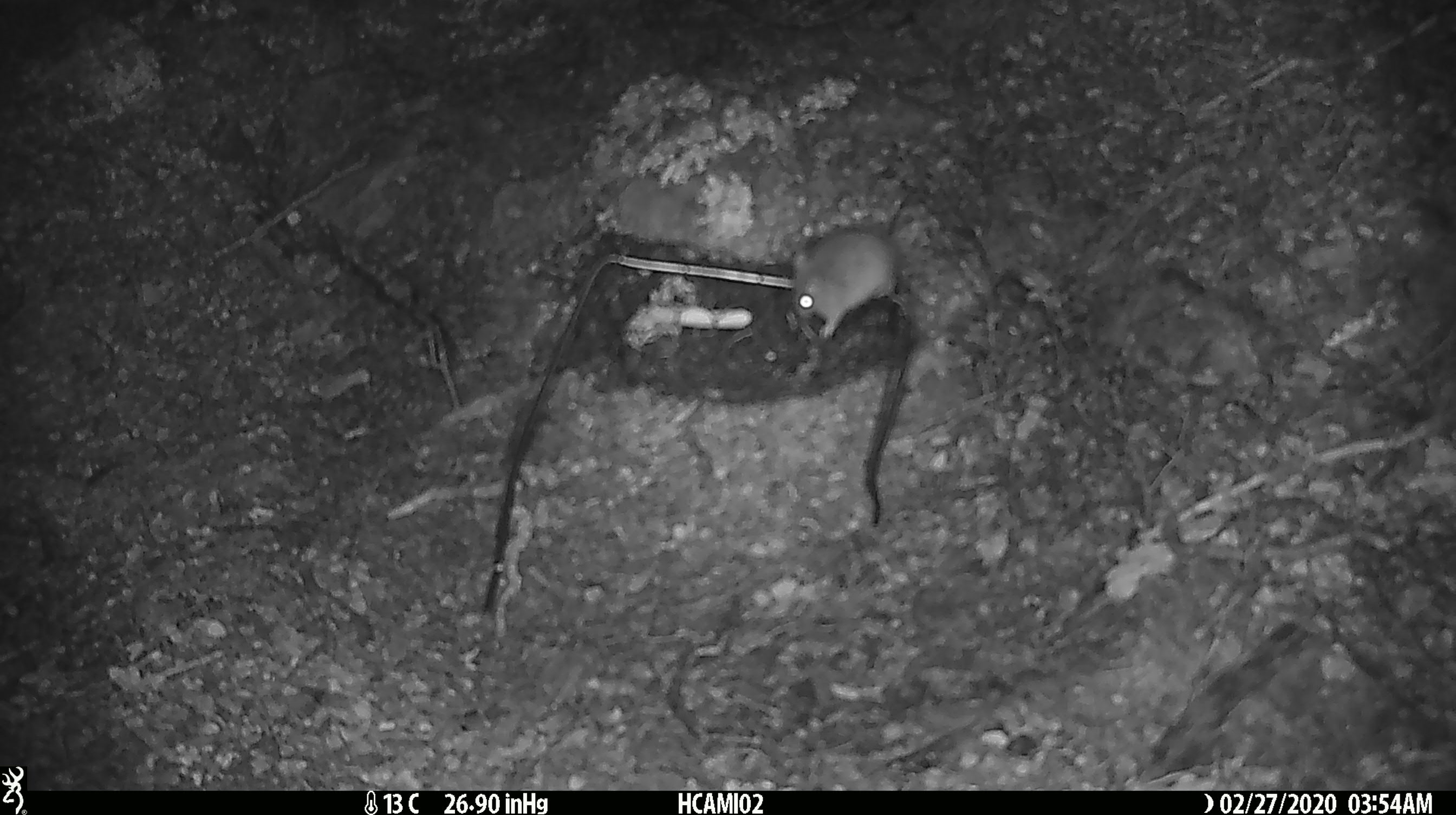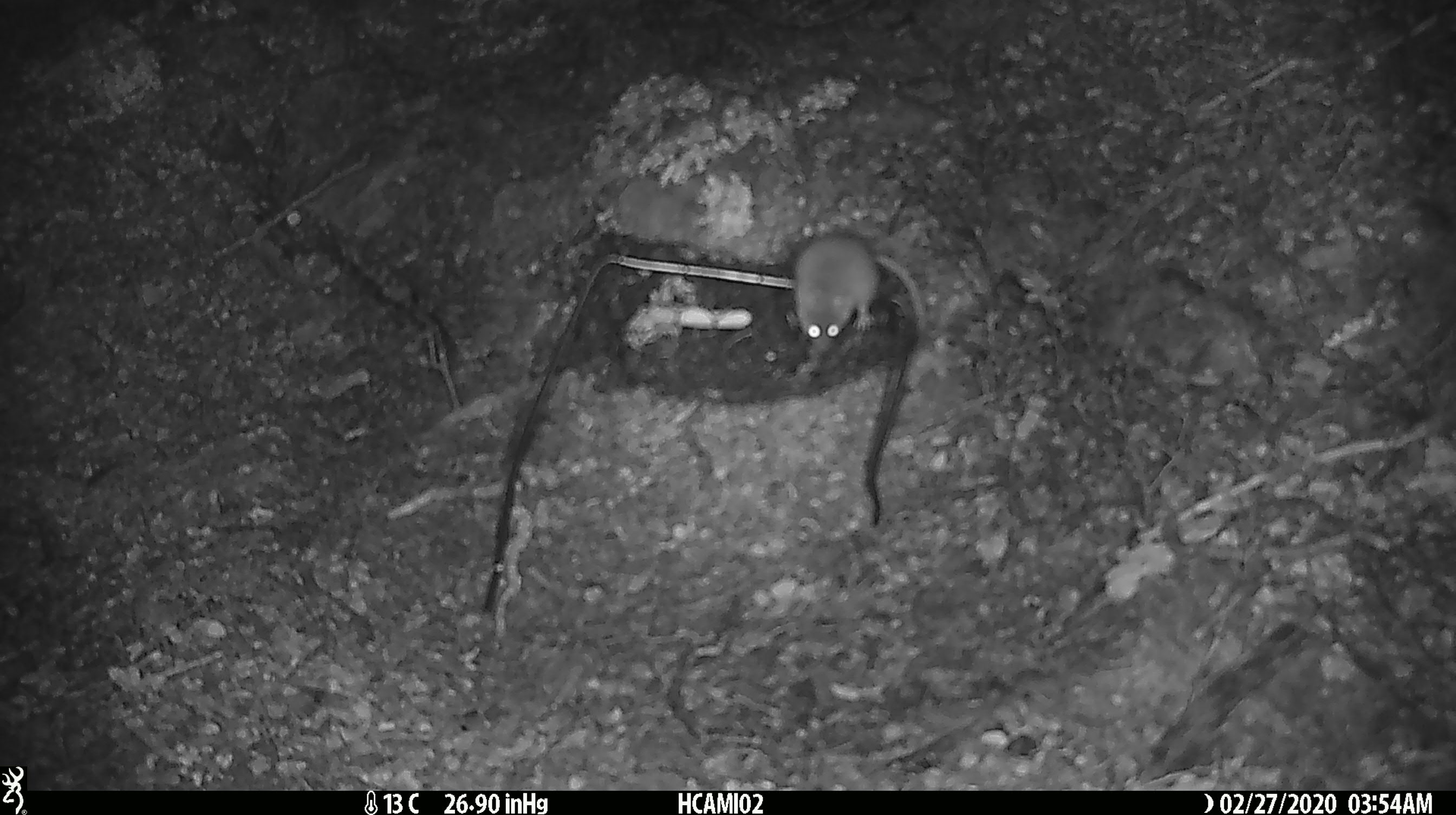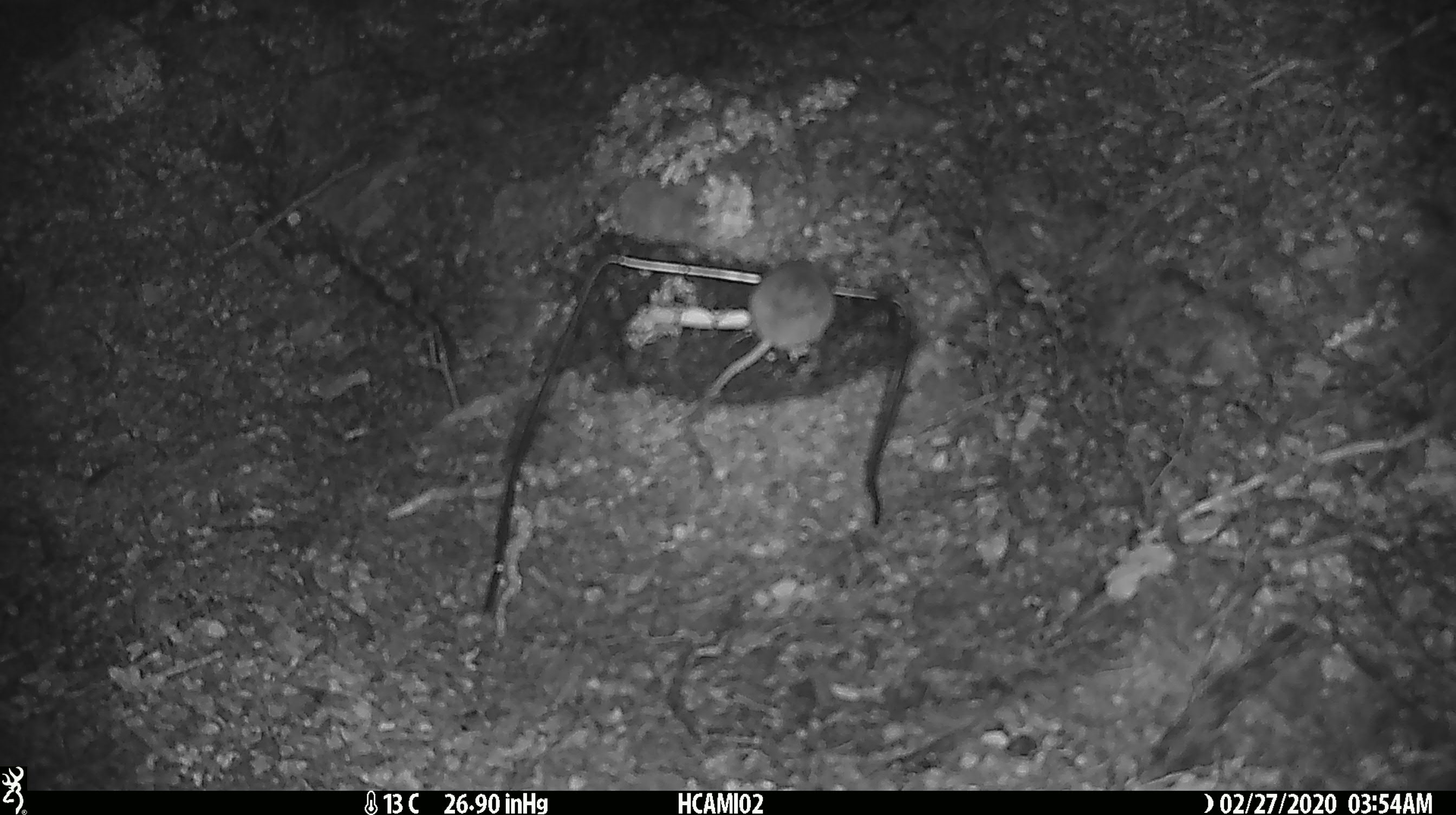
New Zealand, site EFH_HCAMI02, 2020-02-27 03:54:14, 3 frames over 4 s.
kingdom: Animalia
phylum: Chordata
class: Mammalia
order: Rodentia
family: Muridae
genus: Mus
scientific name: Mus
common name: mouse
Mouse (Mus).